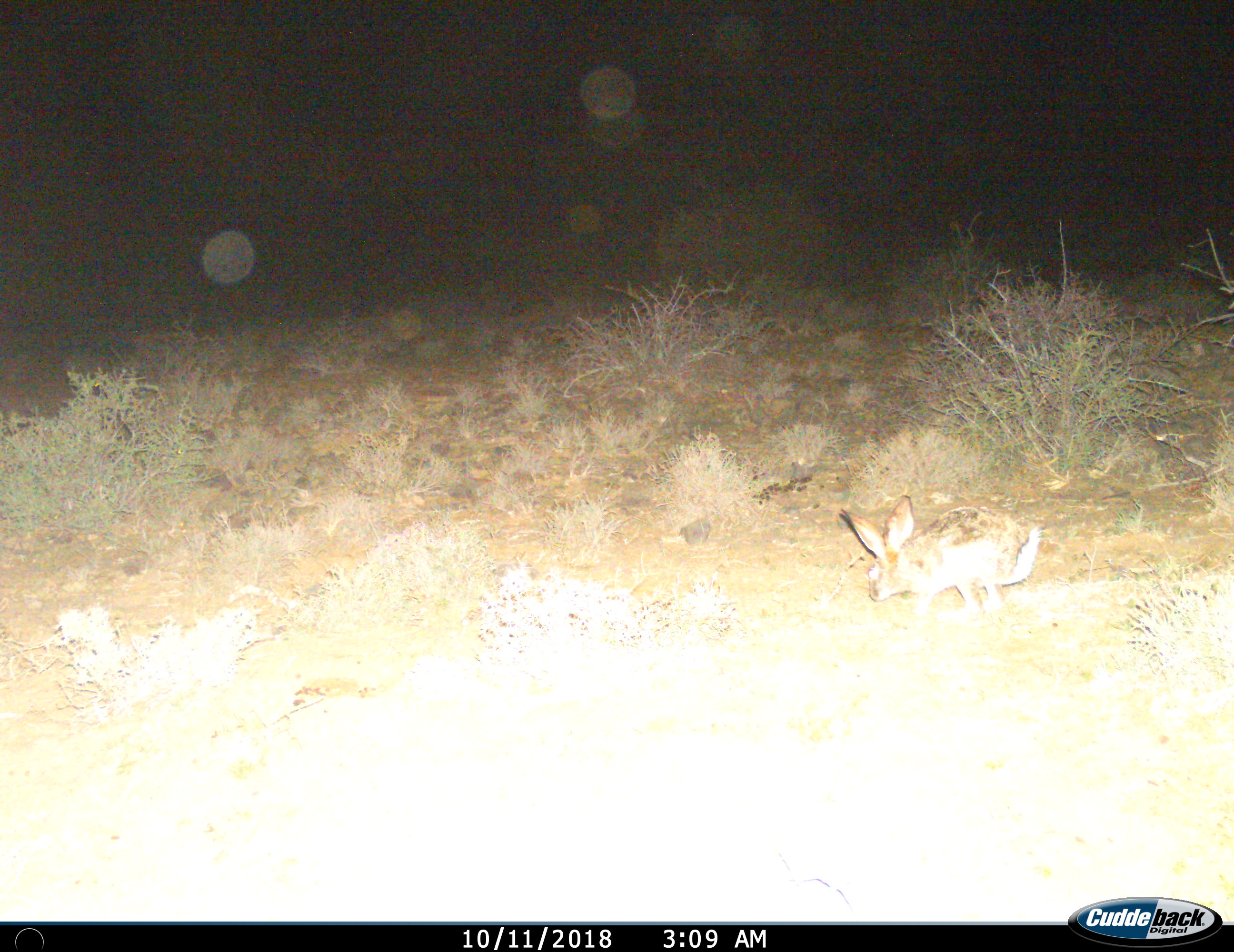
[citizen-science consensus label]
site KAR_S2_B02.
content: unidentified animal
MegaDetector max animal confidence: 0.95